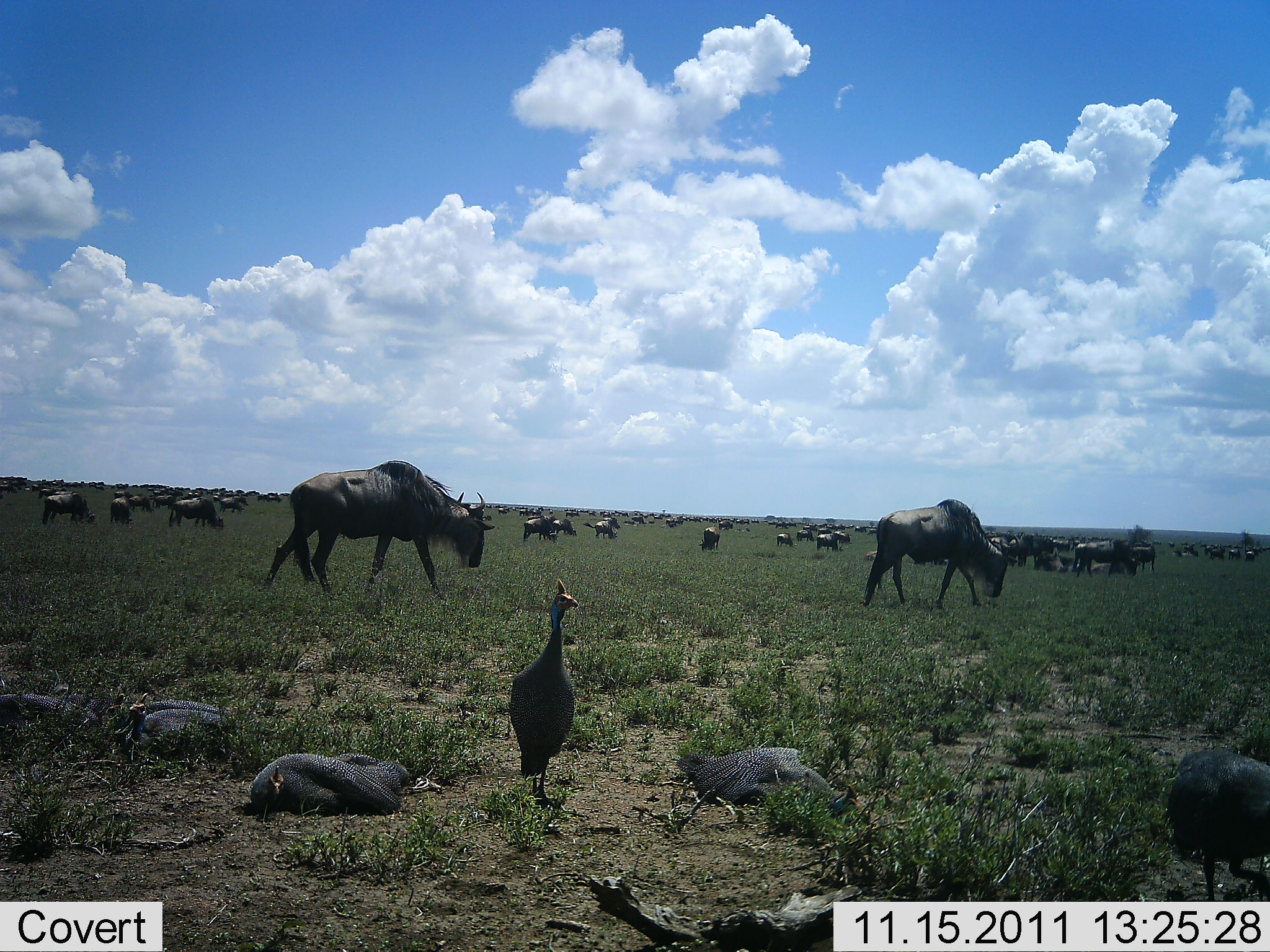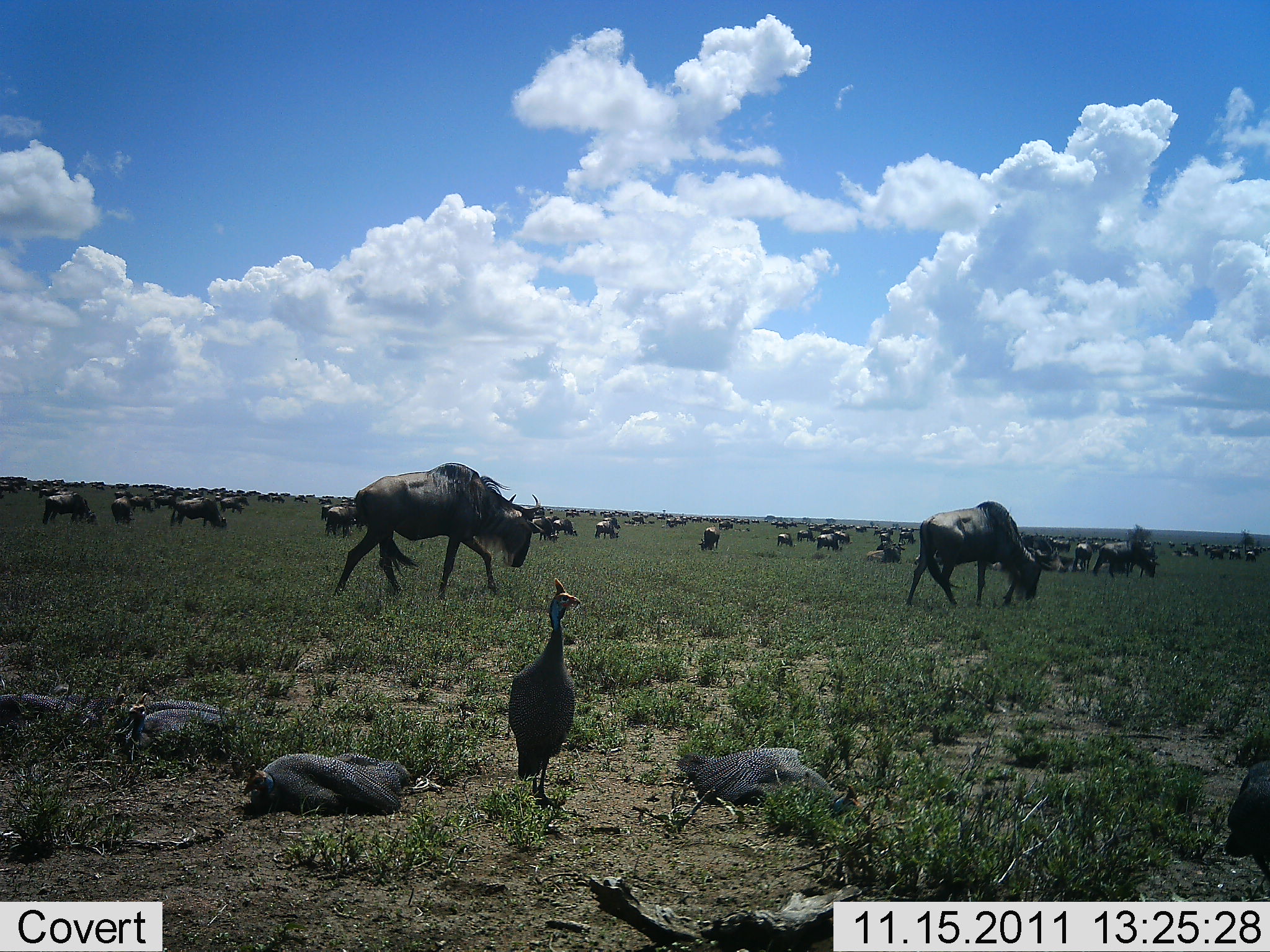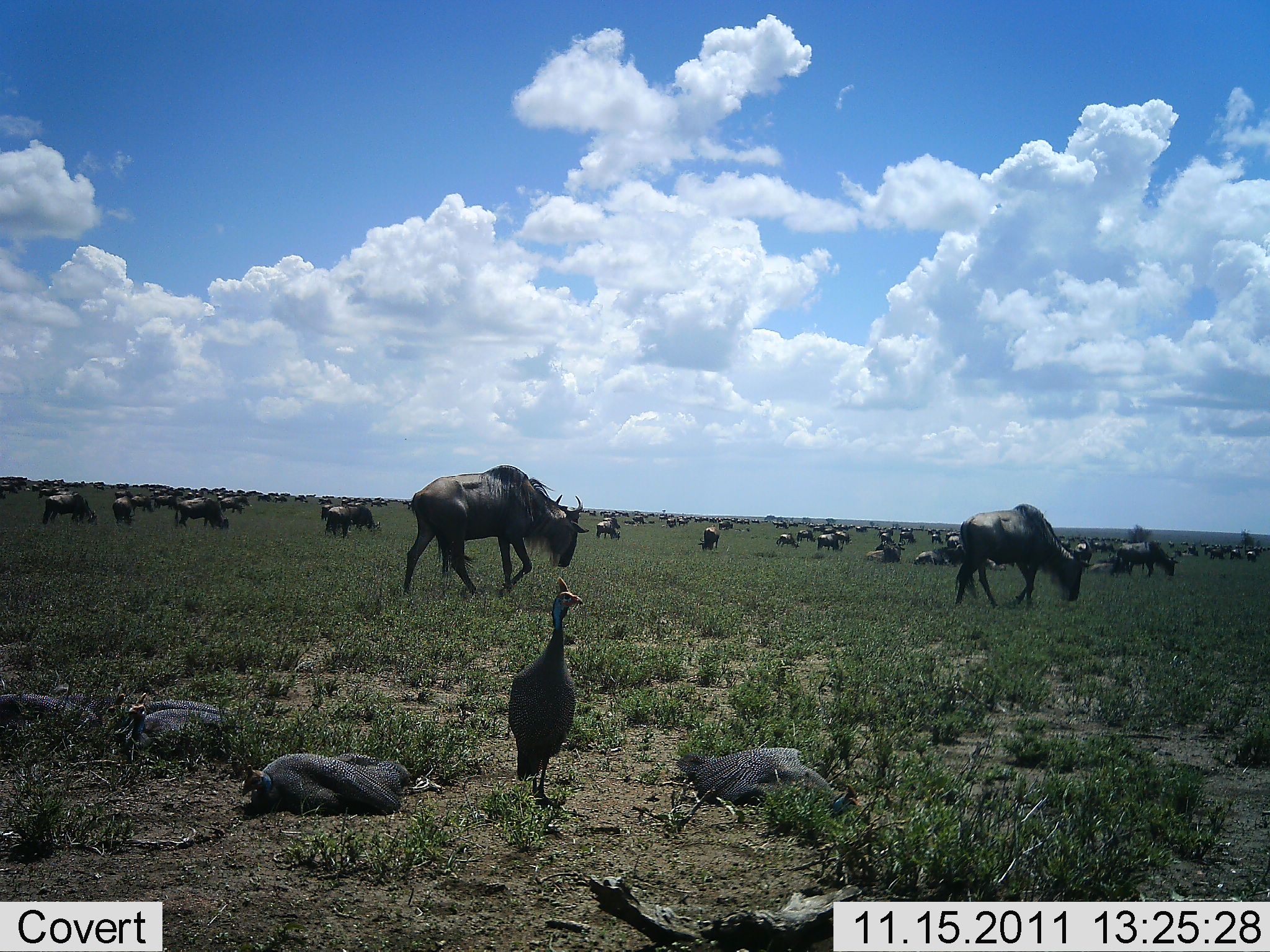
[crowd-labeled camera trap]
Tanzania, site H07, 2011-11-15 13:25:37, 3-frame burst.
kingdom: Animalia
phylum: Chordata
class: Aves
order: Galliformes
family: Numididae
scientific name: Numididae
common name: guinea fowl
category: guineafowl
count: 6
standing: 90%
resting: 100%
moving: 40%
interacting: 0%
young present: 0%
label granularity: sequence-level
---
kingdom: Animalia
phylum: Chordata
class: Mammalia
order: Artiodactyla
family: Bovidae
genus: Connochaetes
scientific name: Connochaetes taurinus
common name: blue wildebeest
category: wildebeest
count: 51+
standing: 82%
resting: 45%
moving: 73%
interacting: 0%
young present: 9%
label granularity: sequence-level